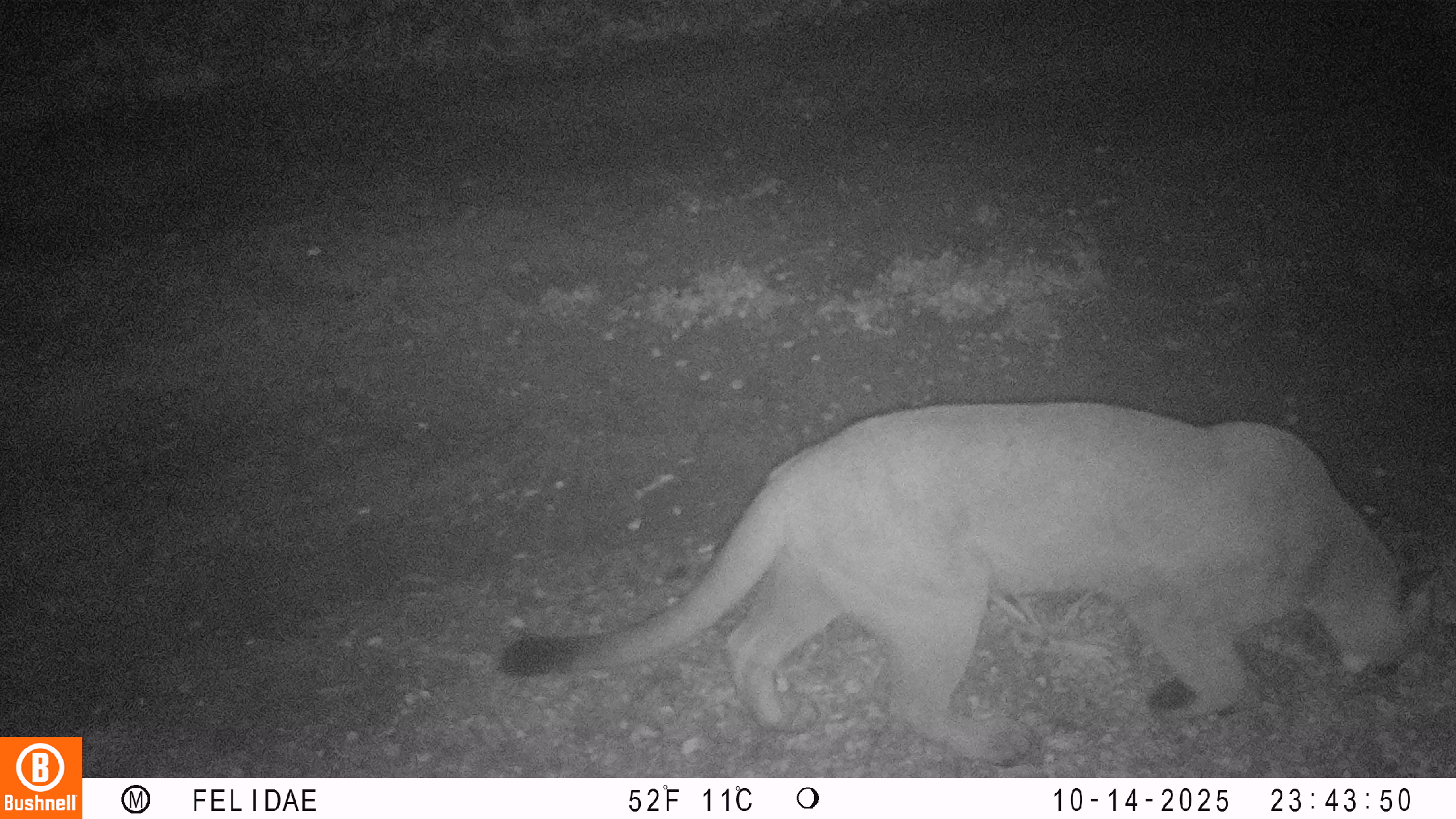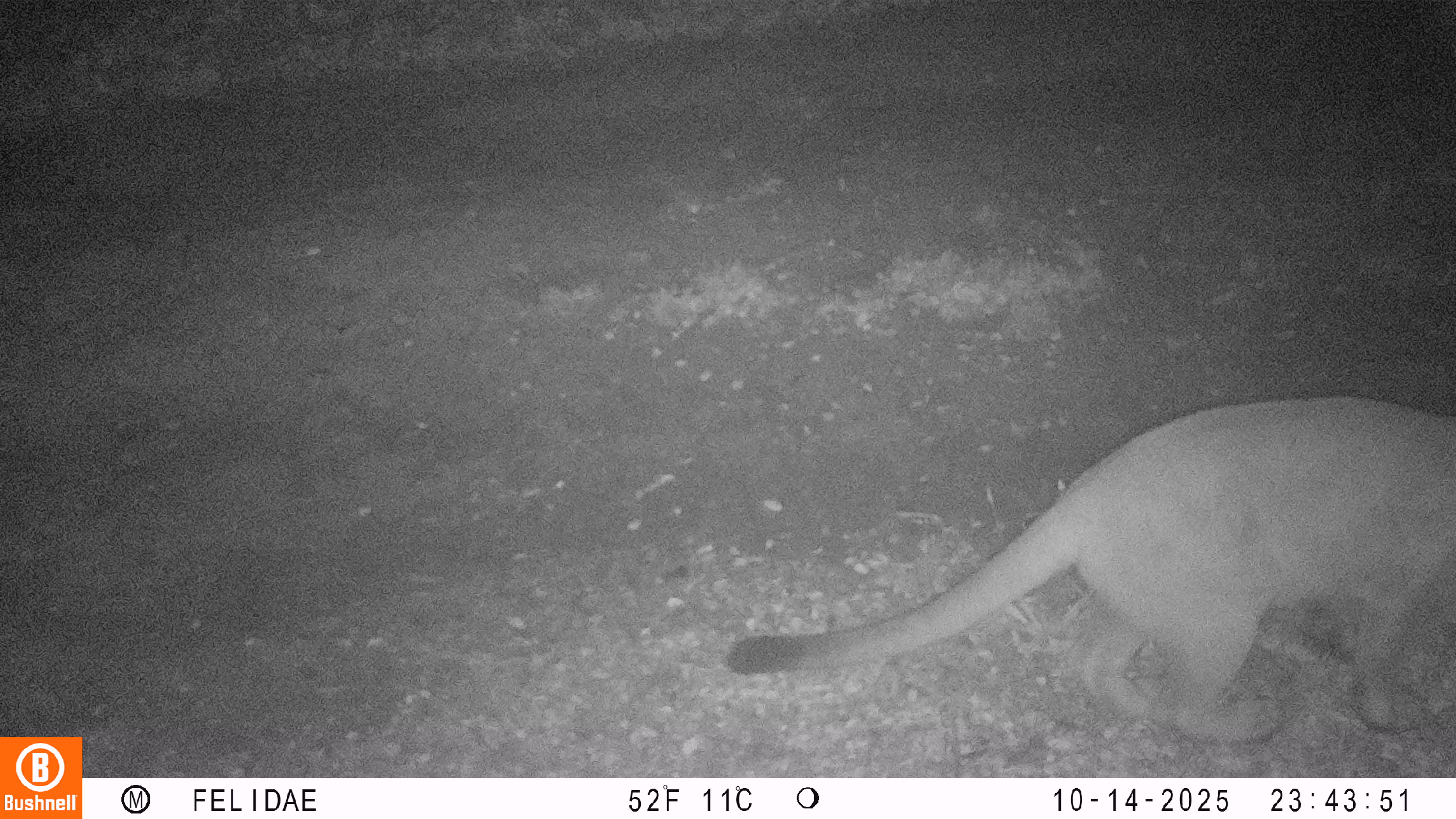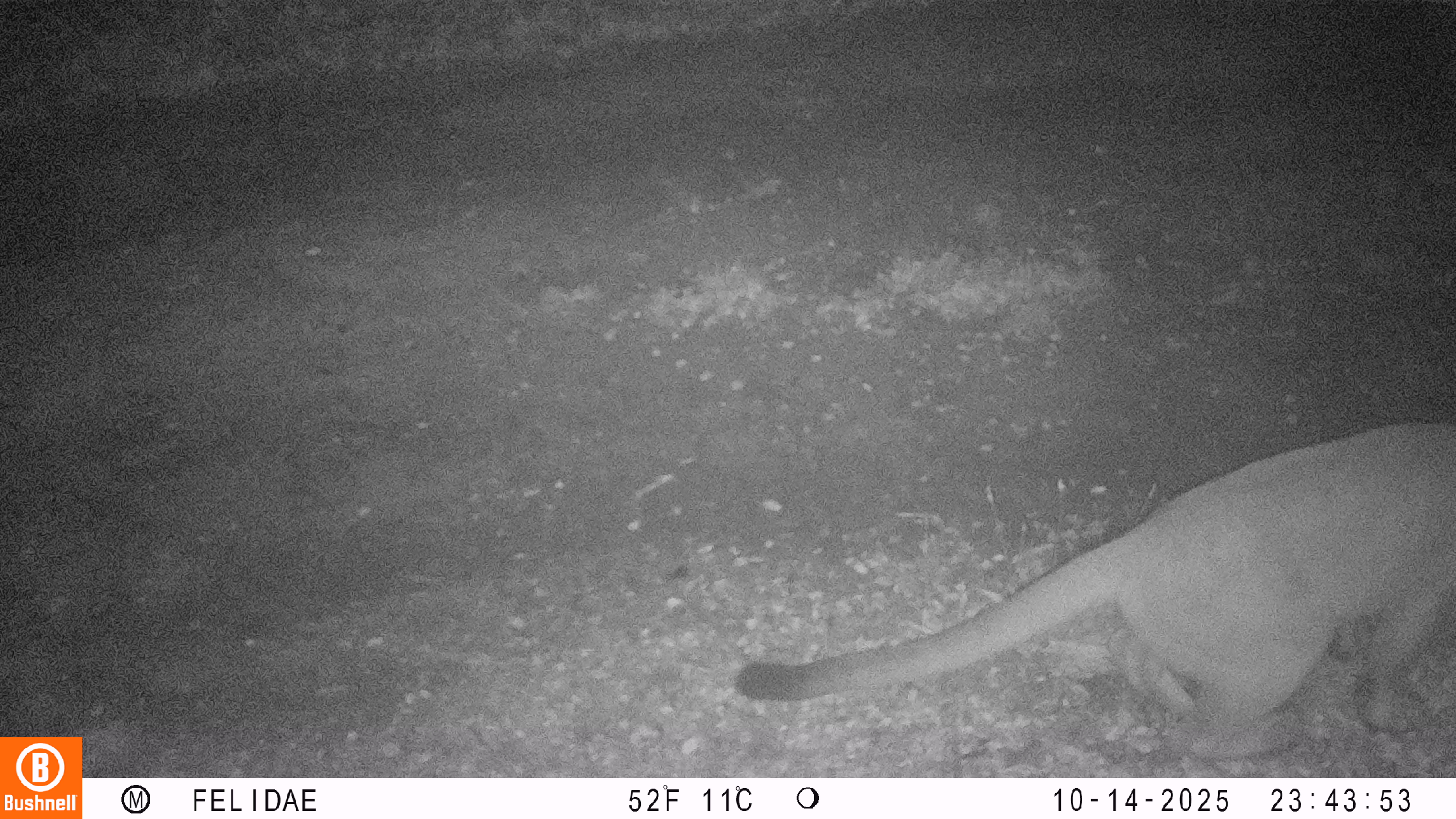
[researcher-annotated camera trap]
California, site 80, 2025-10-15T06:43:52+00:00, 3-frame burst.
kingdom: Animalia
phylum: Chordata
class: Mammalia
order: Carnivora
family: Felidae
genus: Puma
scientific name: Puma concolor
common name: puma